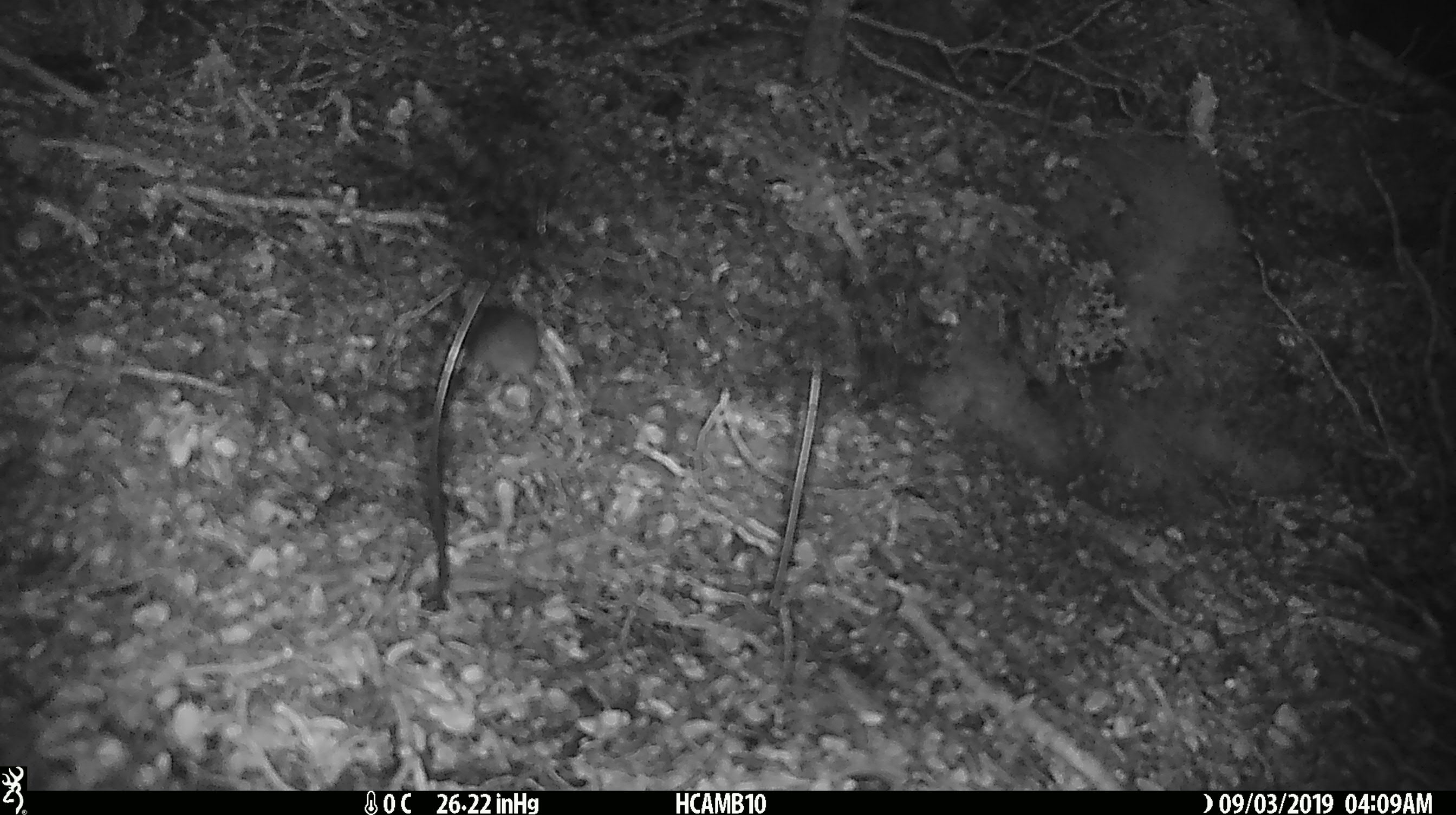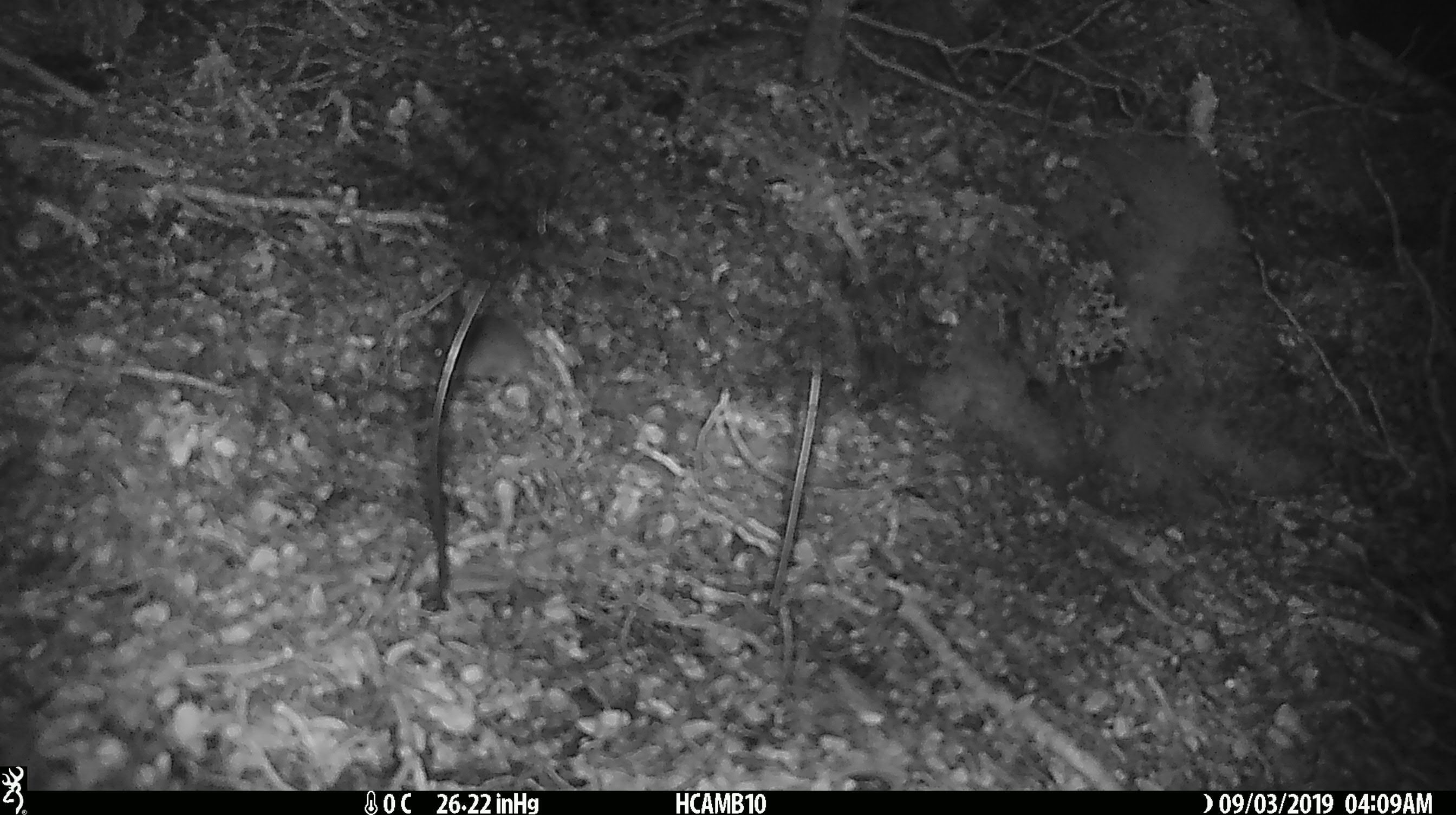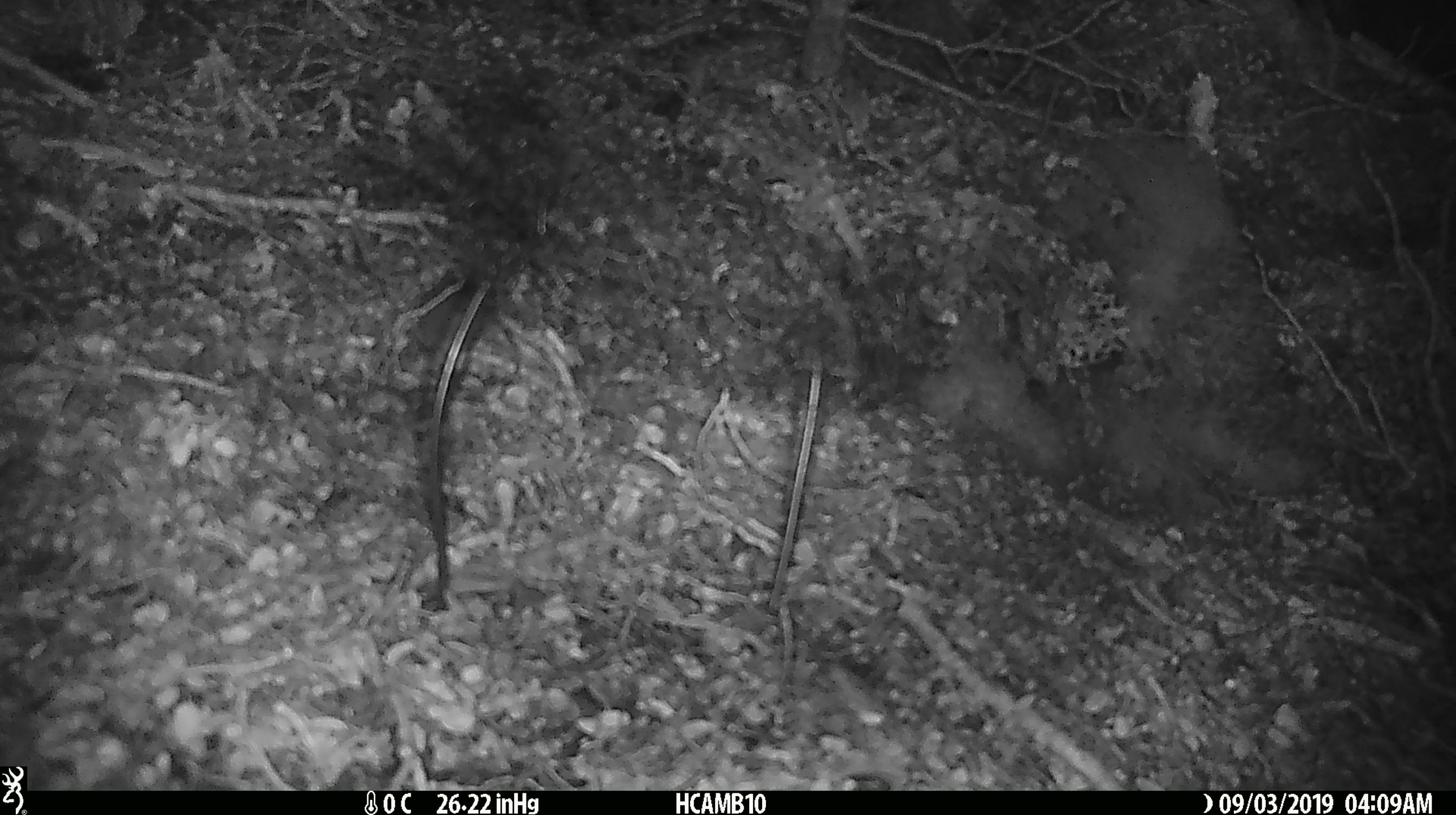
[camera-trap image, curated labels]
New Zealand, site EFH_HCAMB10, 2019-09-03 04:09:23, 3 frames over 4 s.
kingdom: Animalia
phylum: Chordata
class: Mammalia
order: Rodentia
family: Muridae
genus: Mus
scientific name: Mus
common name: mouse